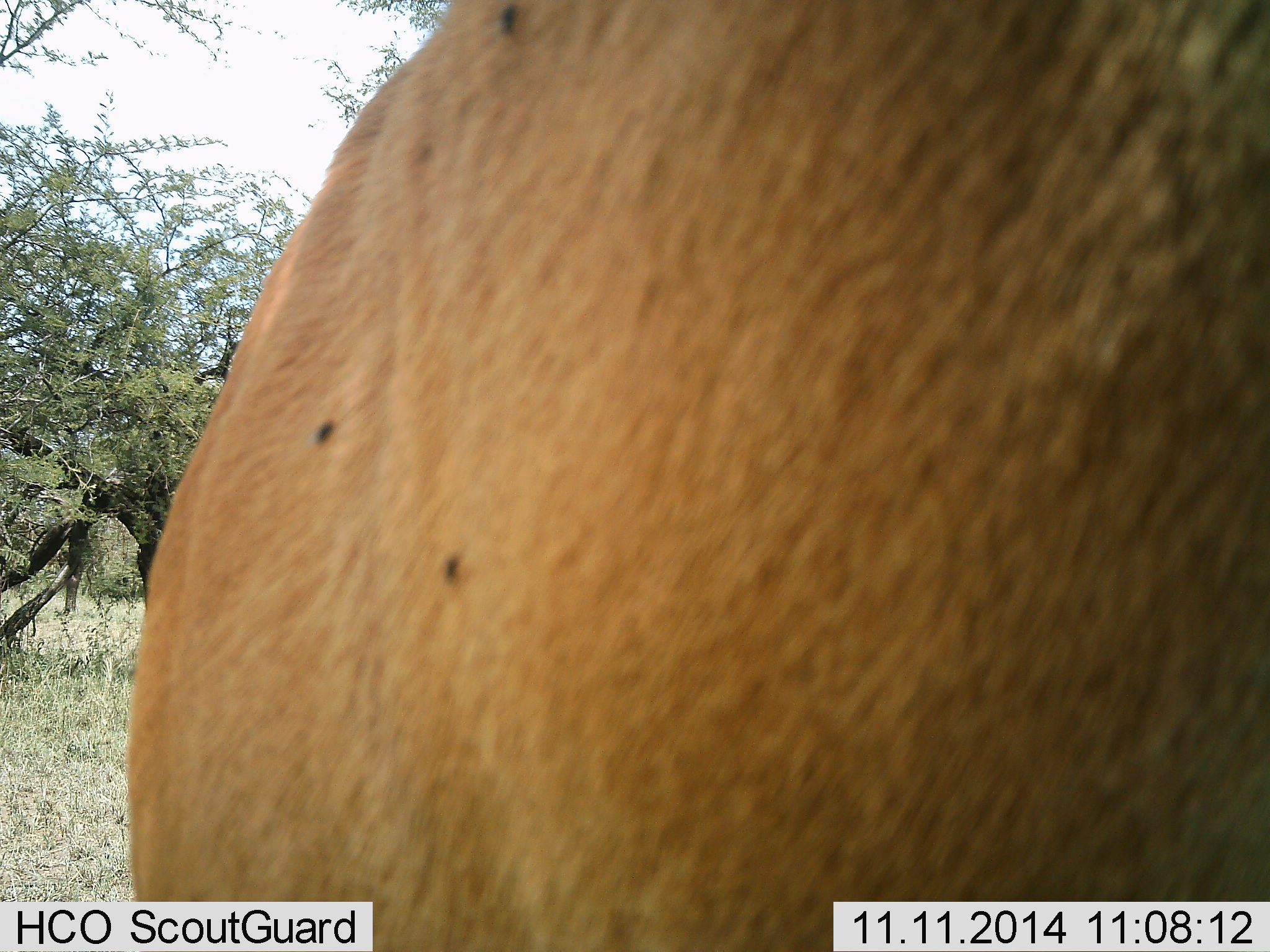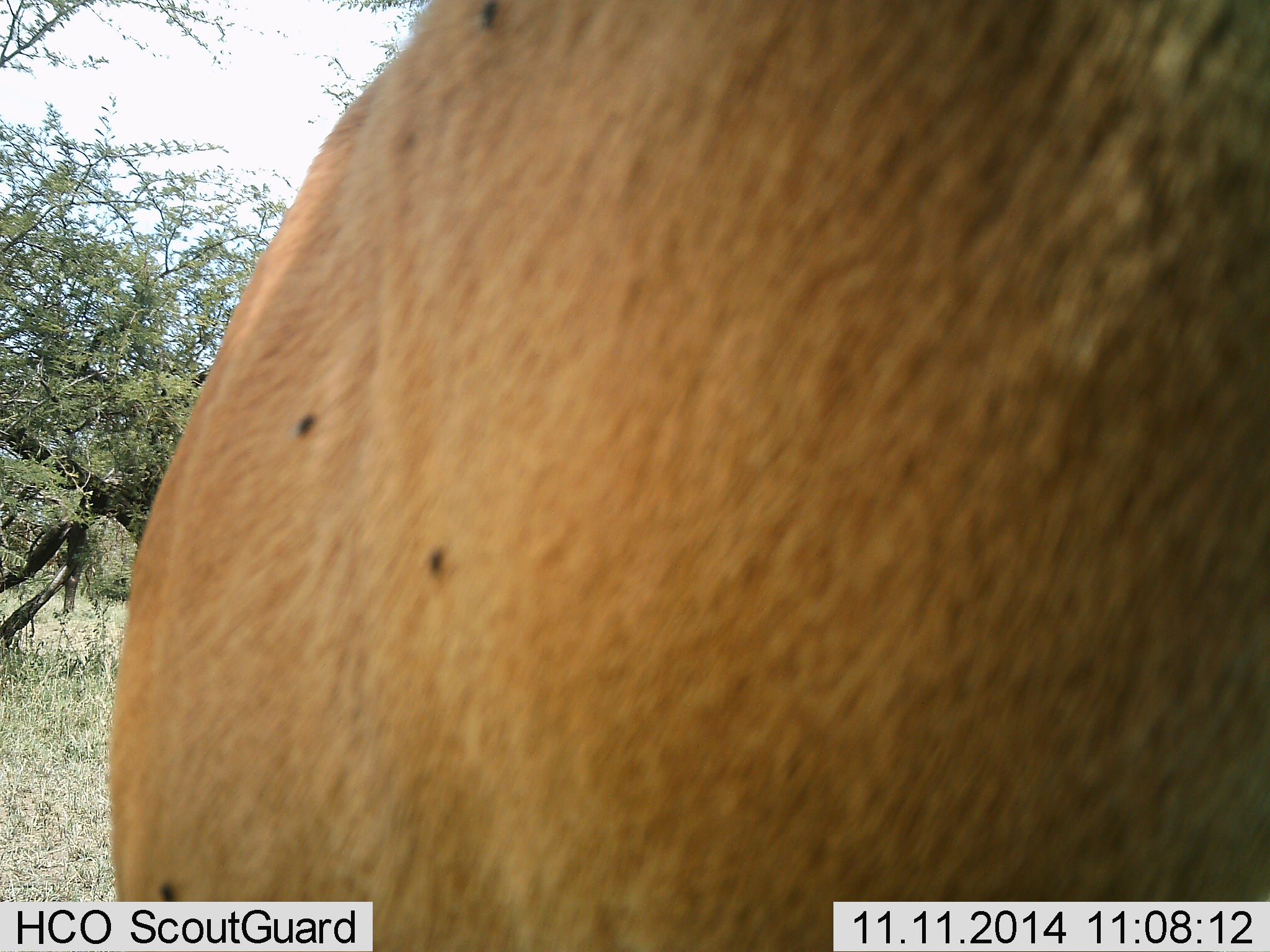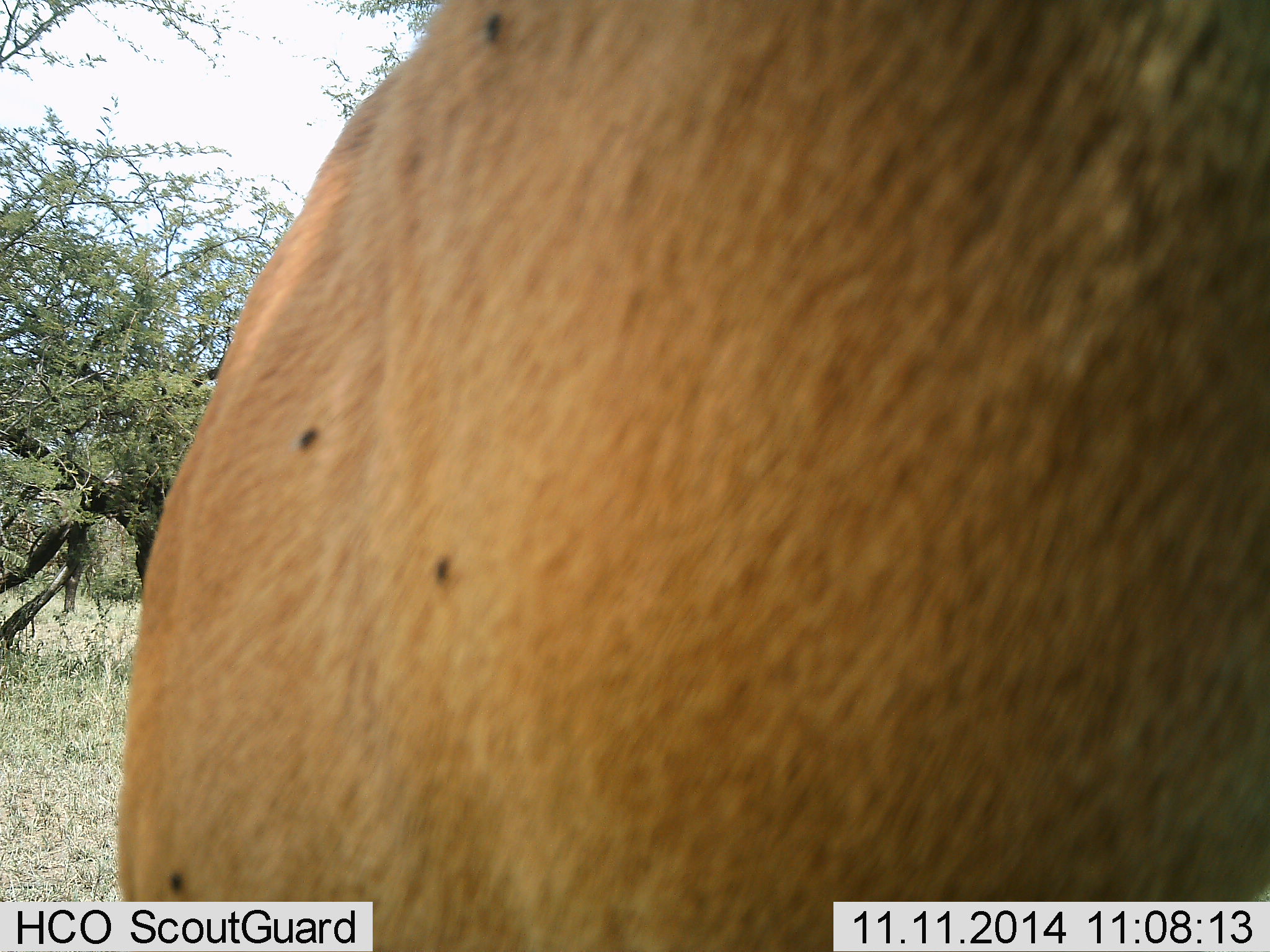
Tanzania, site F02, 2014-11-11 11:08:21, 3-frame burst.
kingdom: Animalia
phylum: Chordata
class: Mammalia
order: Artiodactyla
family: Bovidae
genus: Alcelaphus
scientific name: Alcelaphus buselaphus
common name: hartebeest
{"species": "hartebeest (Alcelaphus buselaphus)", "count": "1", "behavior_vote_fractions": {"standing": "100%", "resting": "0%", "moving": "0%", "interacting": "0%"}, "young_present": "0%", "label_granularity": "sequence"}